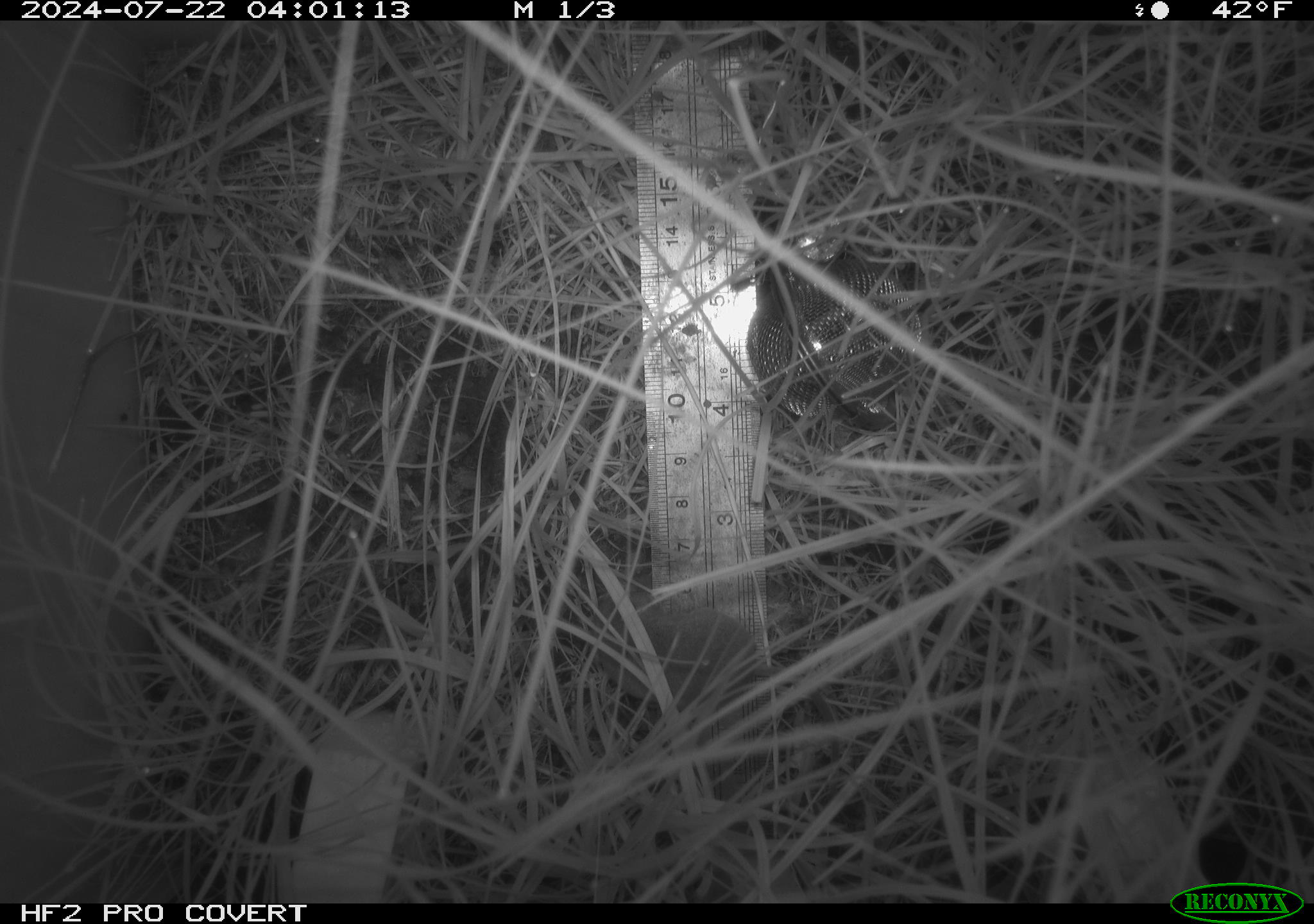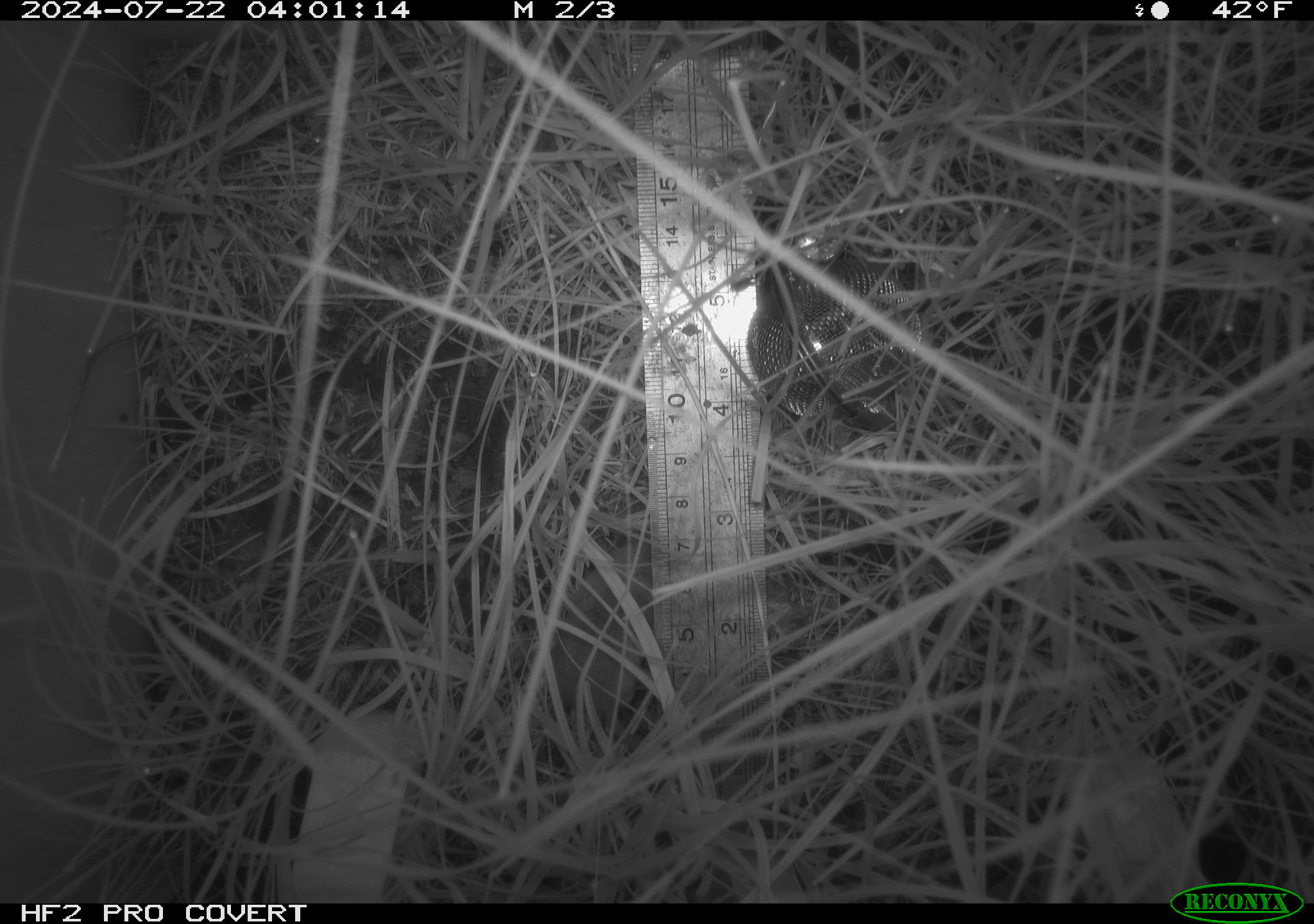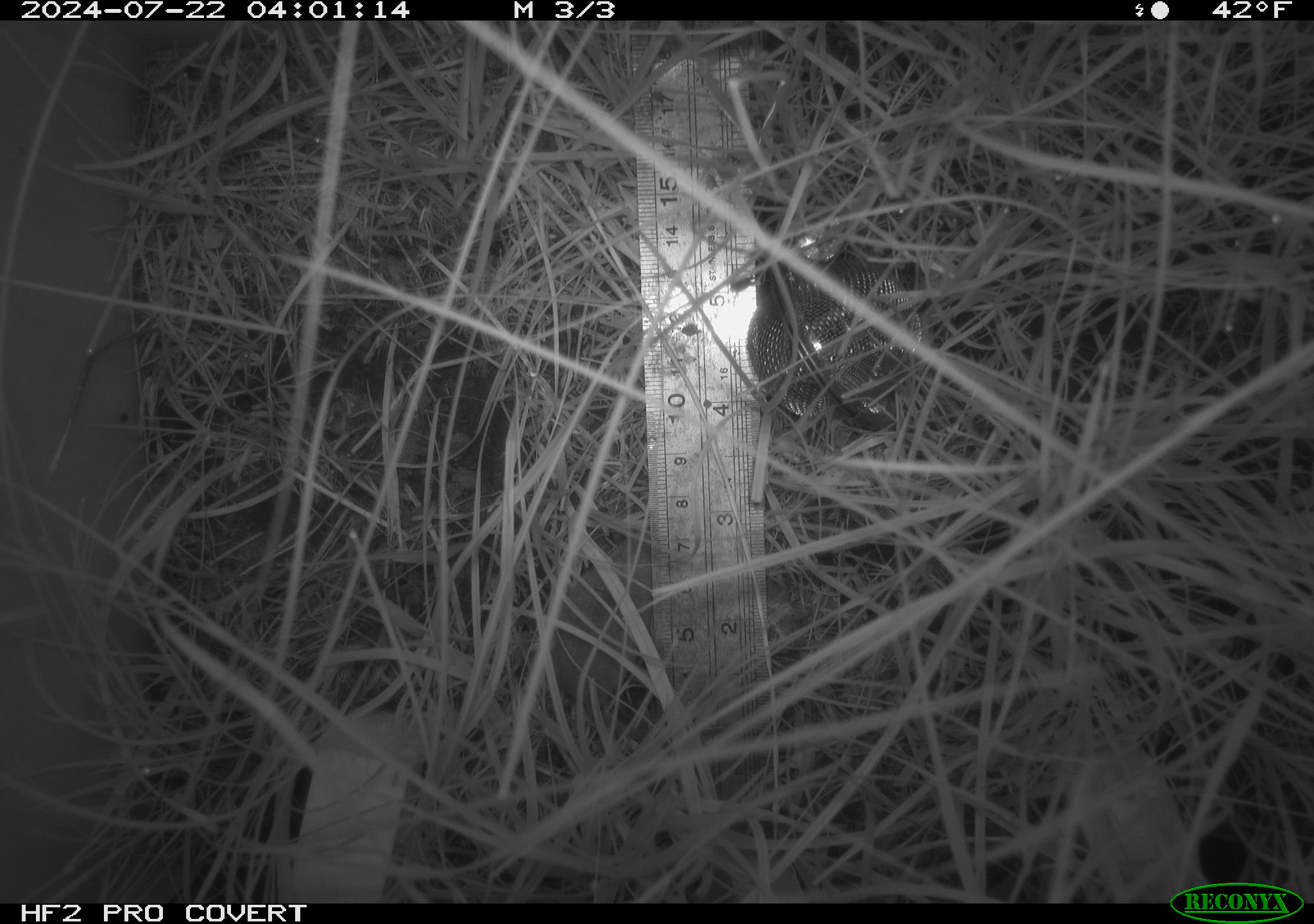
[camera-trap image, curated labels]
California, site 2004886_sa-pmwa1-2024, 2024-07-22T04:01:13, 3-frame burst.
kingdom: Animalia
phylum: Chordata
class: Mammalia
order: Eulipotyphla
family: Soricidae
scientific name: Soricidae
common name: shrews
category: soricidae family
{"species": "soricidae family (shrews) (Soricidae)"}